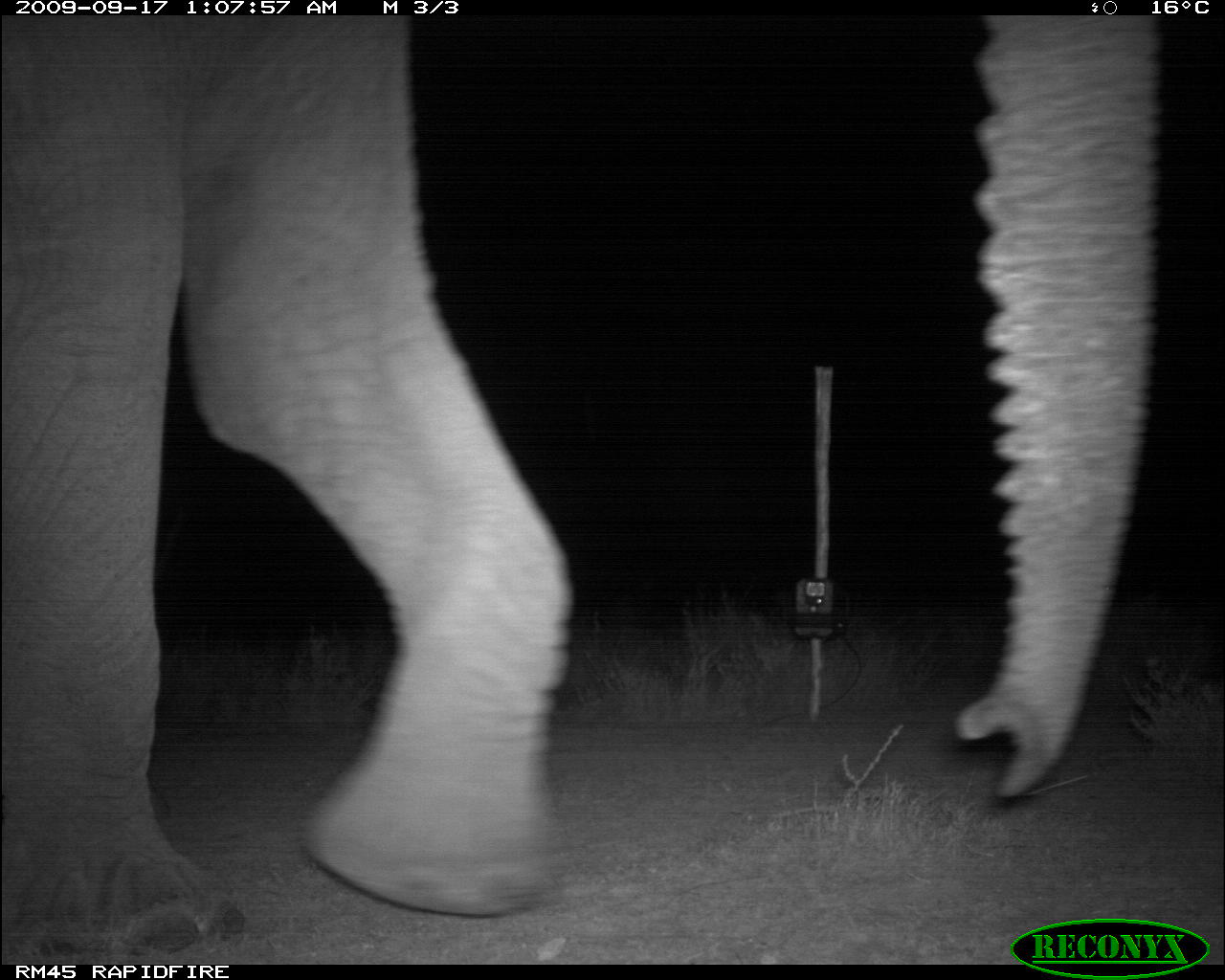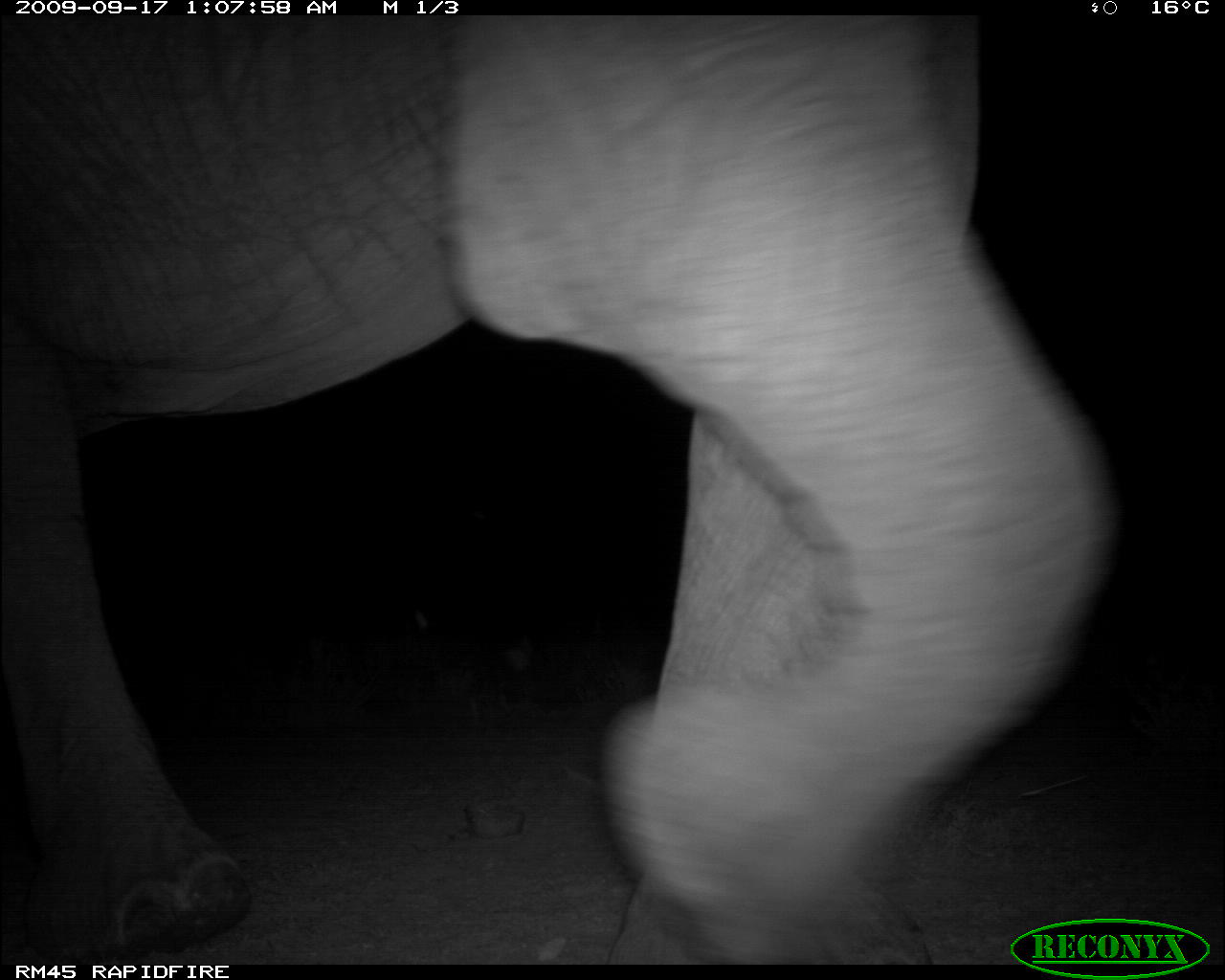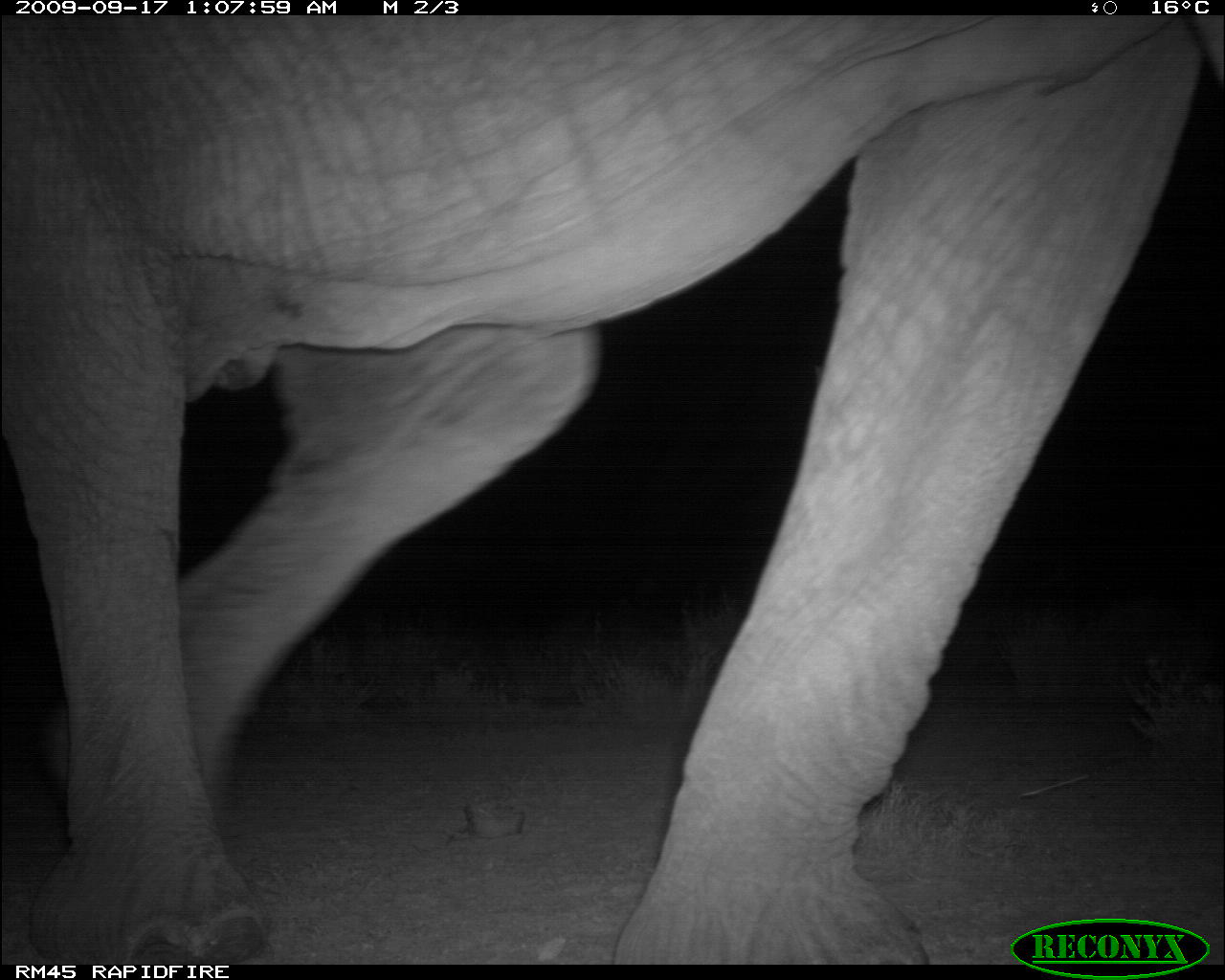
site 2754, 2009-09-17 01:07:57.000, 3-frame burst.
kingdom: Animalia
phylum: Chordata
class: Mammalia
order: Proboscidea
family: Elephantidae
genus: Loxodonta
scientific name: Loxodonta africana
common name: african bush elephant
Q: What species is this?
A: Loxodonta africana (african bush elephant).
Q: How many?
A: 1.